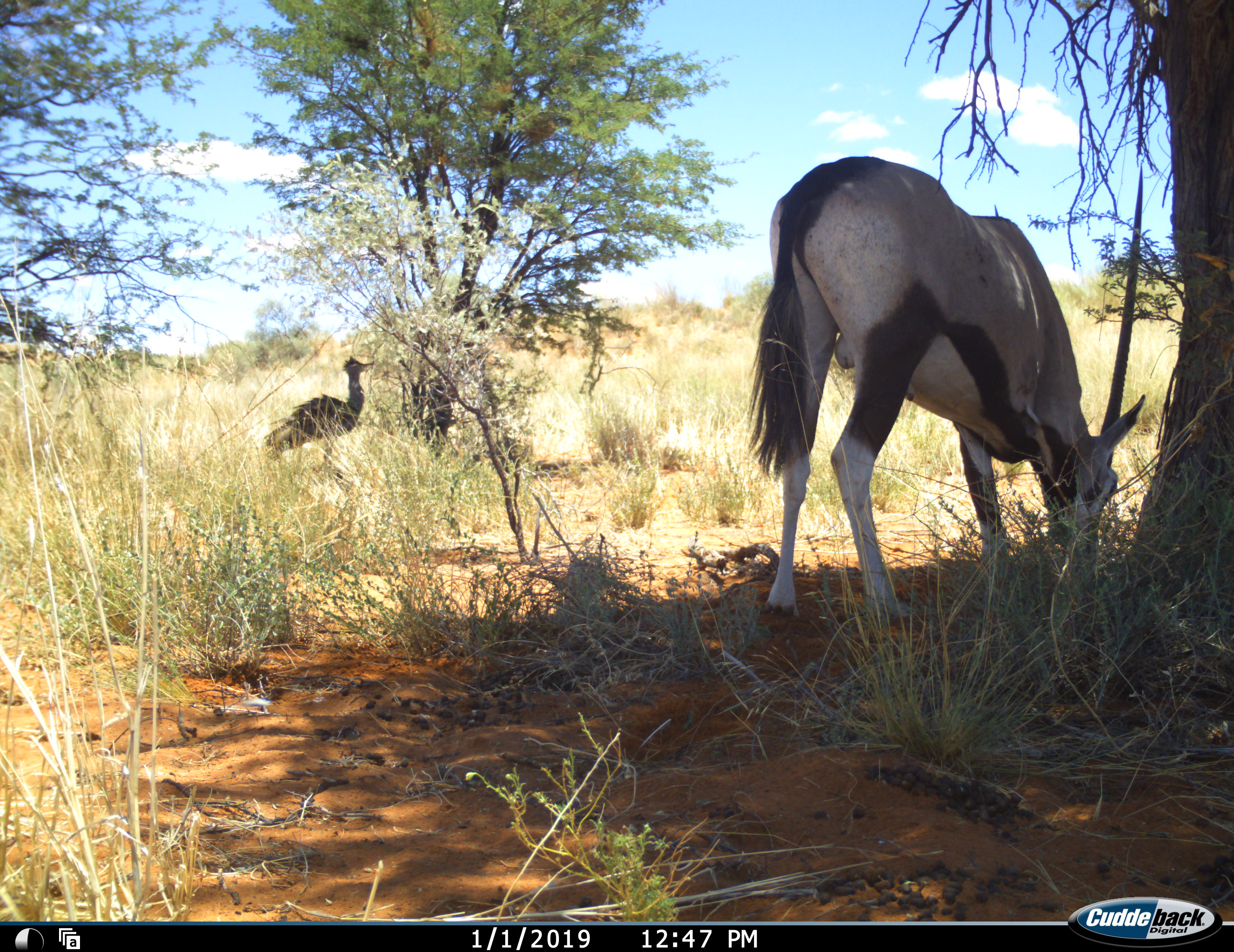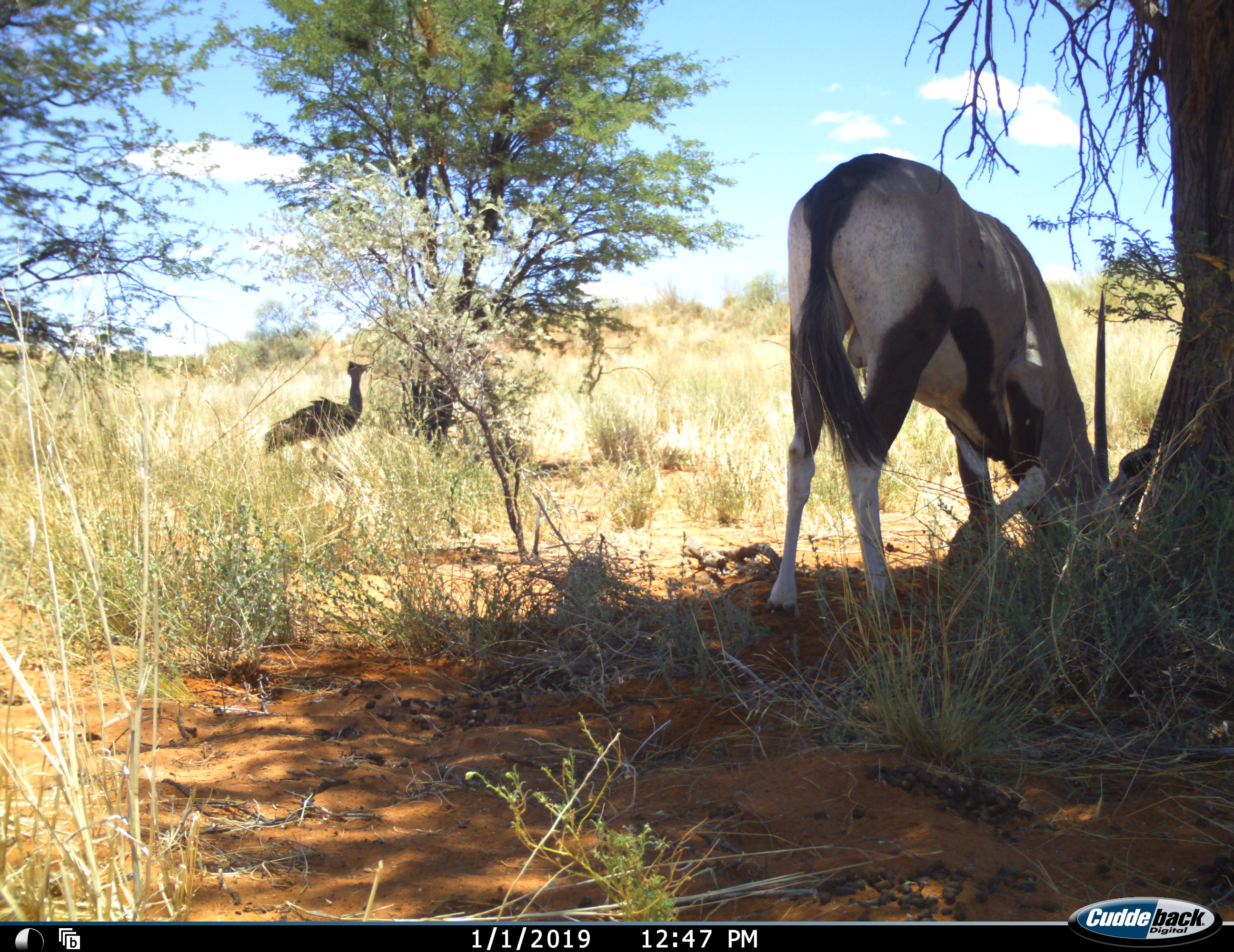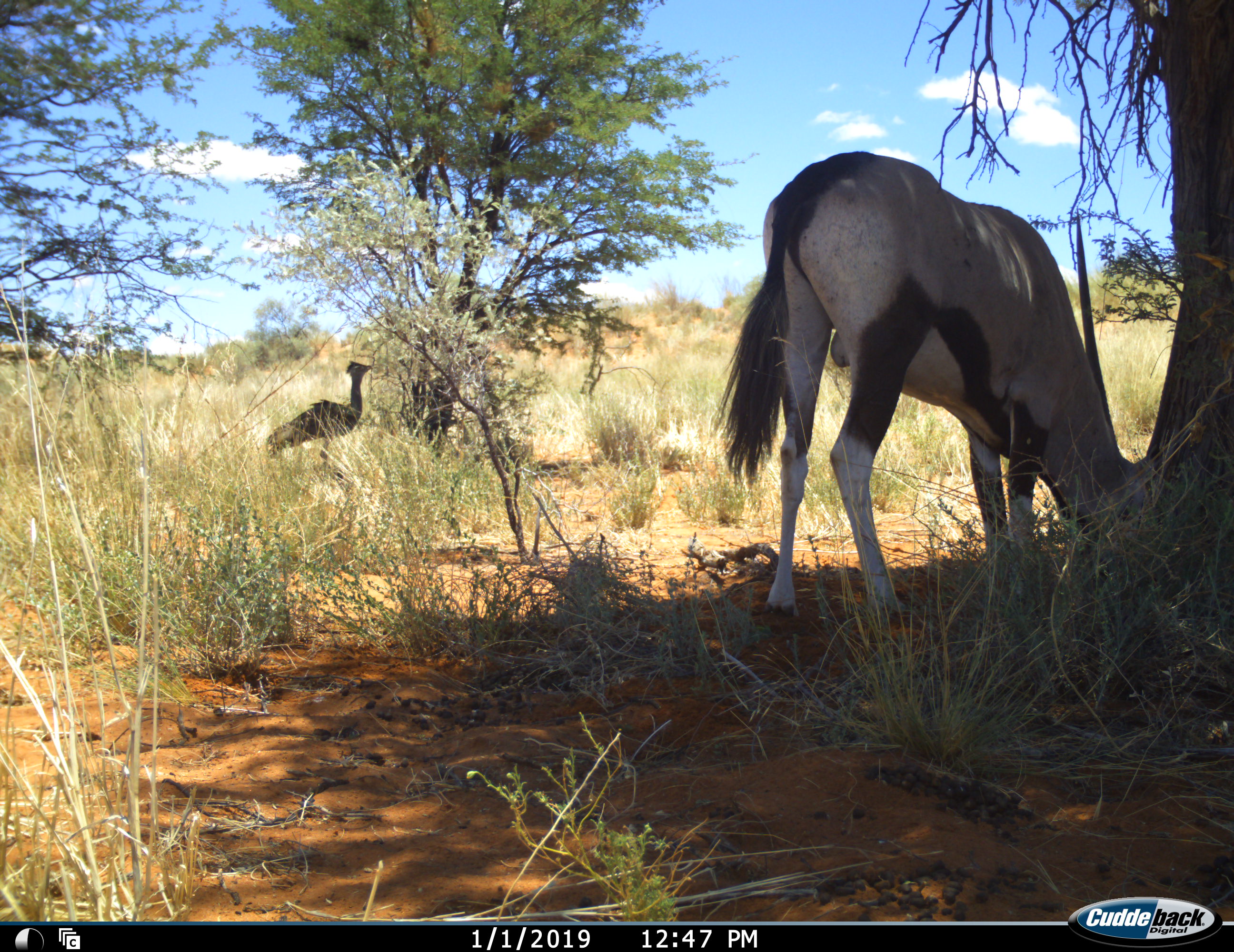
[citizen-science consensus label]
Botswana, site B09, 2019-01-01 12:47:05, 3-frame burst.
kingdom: Animalia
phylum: Chordata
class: Aves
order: Otidiformes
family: Otididae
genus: Ardeotis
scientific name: Ardeotis kori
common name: kori bustard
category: bustardkori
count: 1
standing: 100%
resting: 0%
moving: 0%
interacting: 0%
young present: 0%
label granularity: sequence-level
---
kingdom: Animalia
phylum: Chordata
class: Mammalia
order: Artiodactyla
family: Bovidae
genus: Oryx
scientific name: Oryx gazella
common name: gemsbok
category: gemsbokoryx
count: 1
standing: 29%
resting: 0%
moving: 0%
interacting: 0%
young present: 0%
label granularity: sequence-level